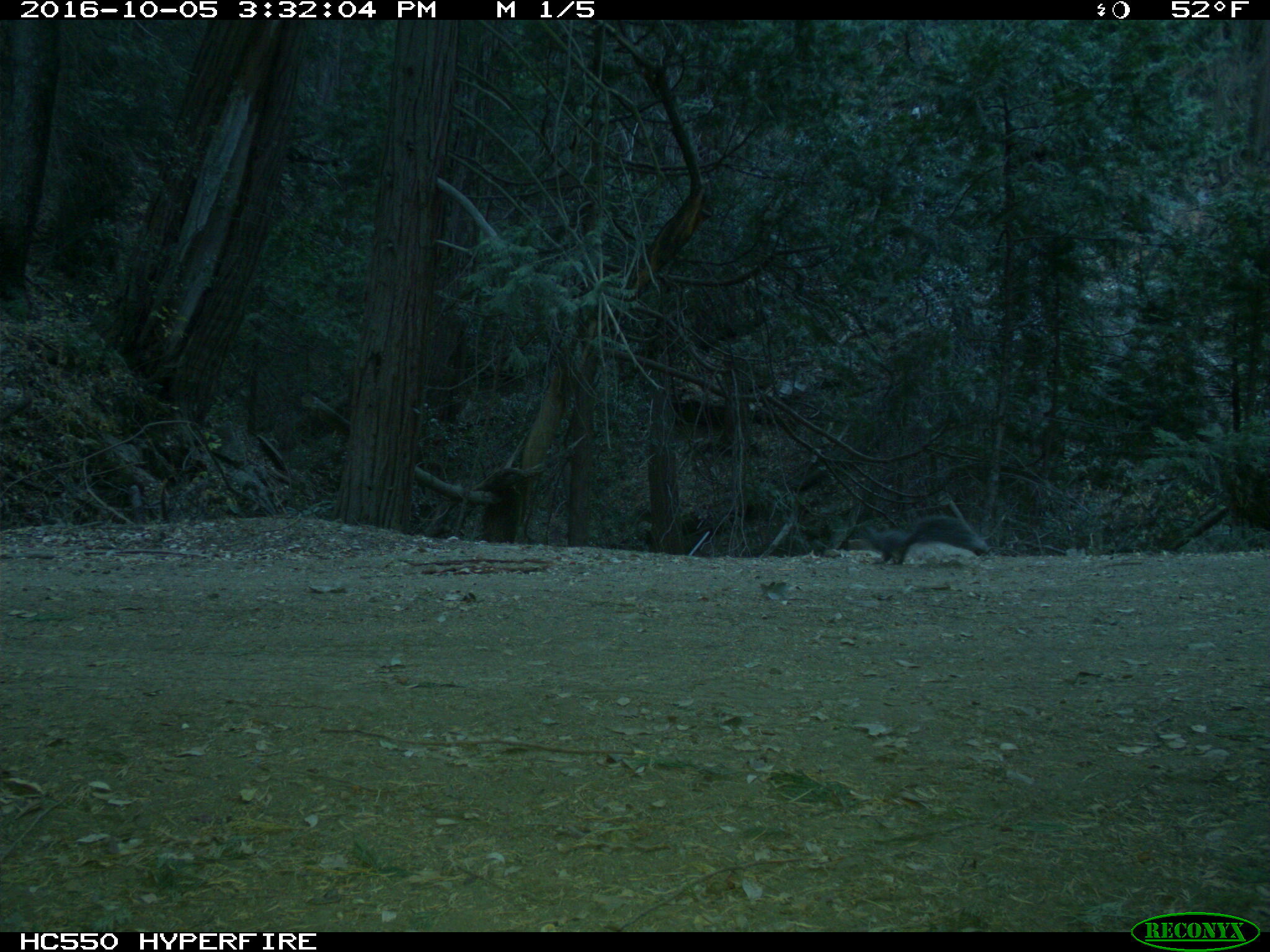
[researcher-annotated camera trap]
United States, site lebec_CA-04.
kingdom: Animalia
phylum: Chordata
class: Mammalia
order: Rodentia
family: Sciuridae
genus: Sciurus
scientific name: Sciurus carolinensis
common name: eastern gray squirrel